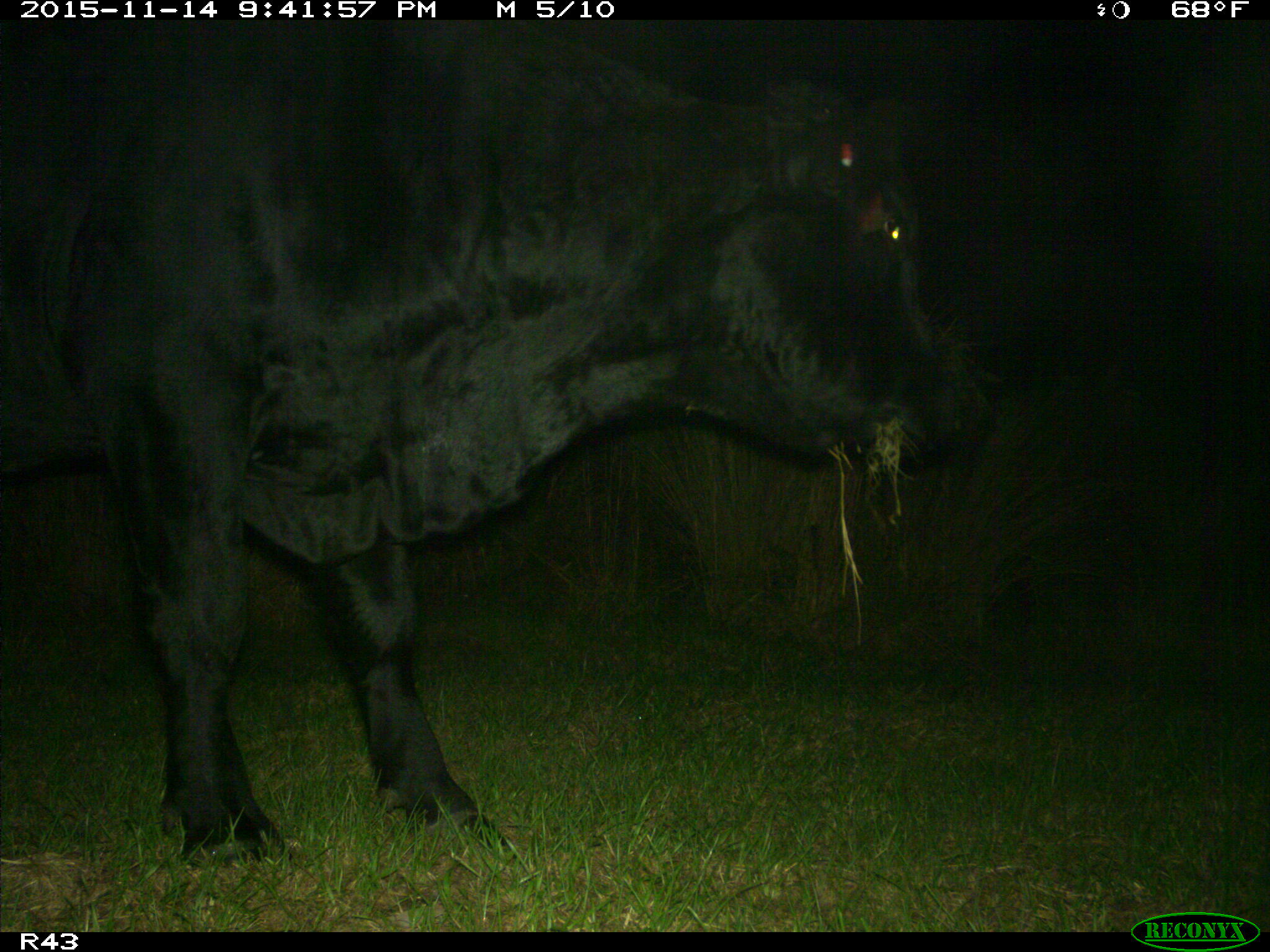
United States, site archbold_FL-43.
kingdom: Animalia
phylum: Chordata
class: Mammalia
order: Artiodactyla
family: Bovidae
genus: Bos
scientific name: Bos taurus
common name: domestic cow